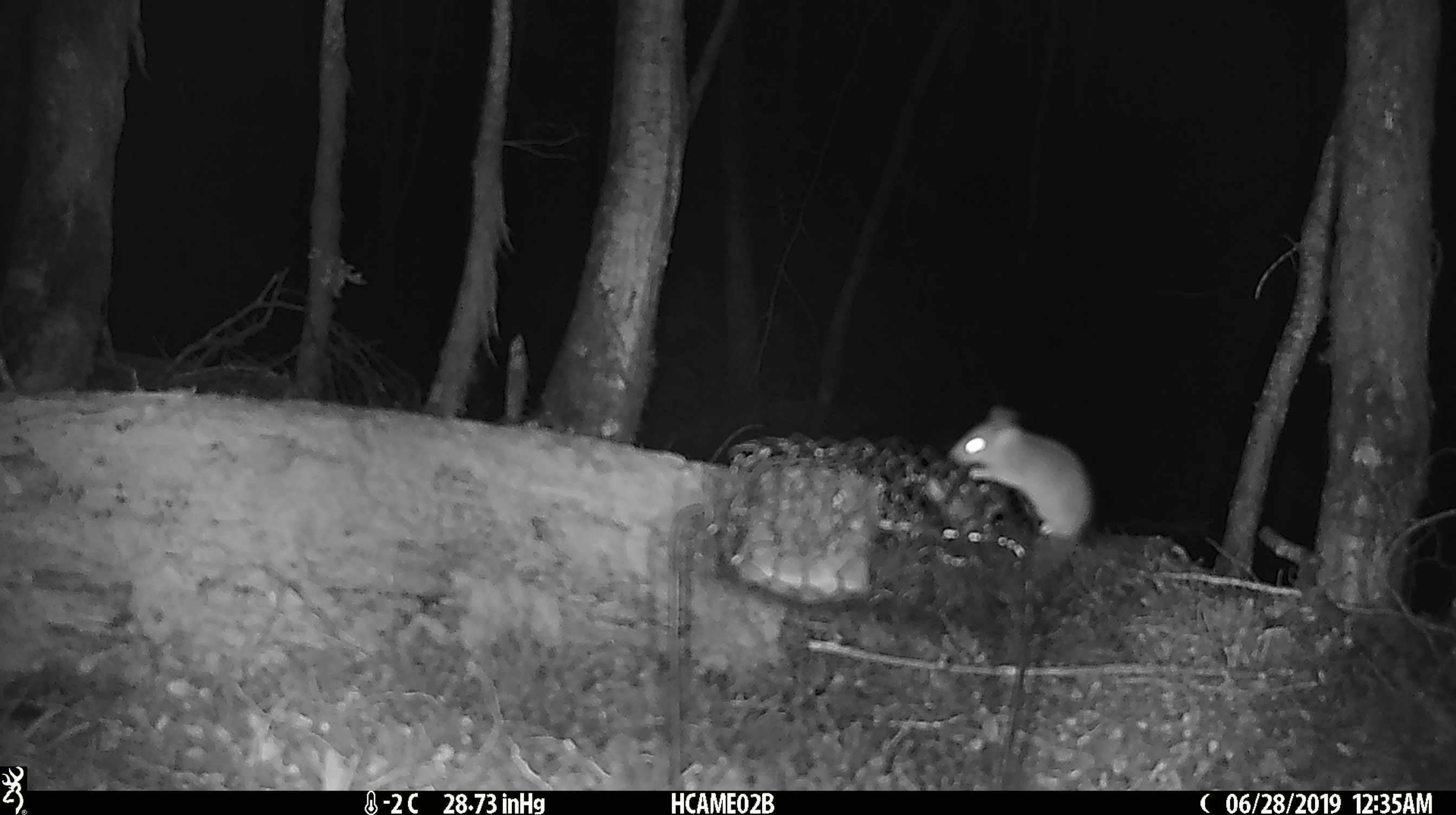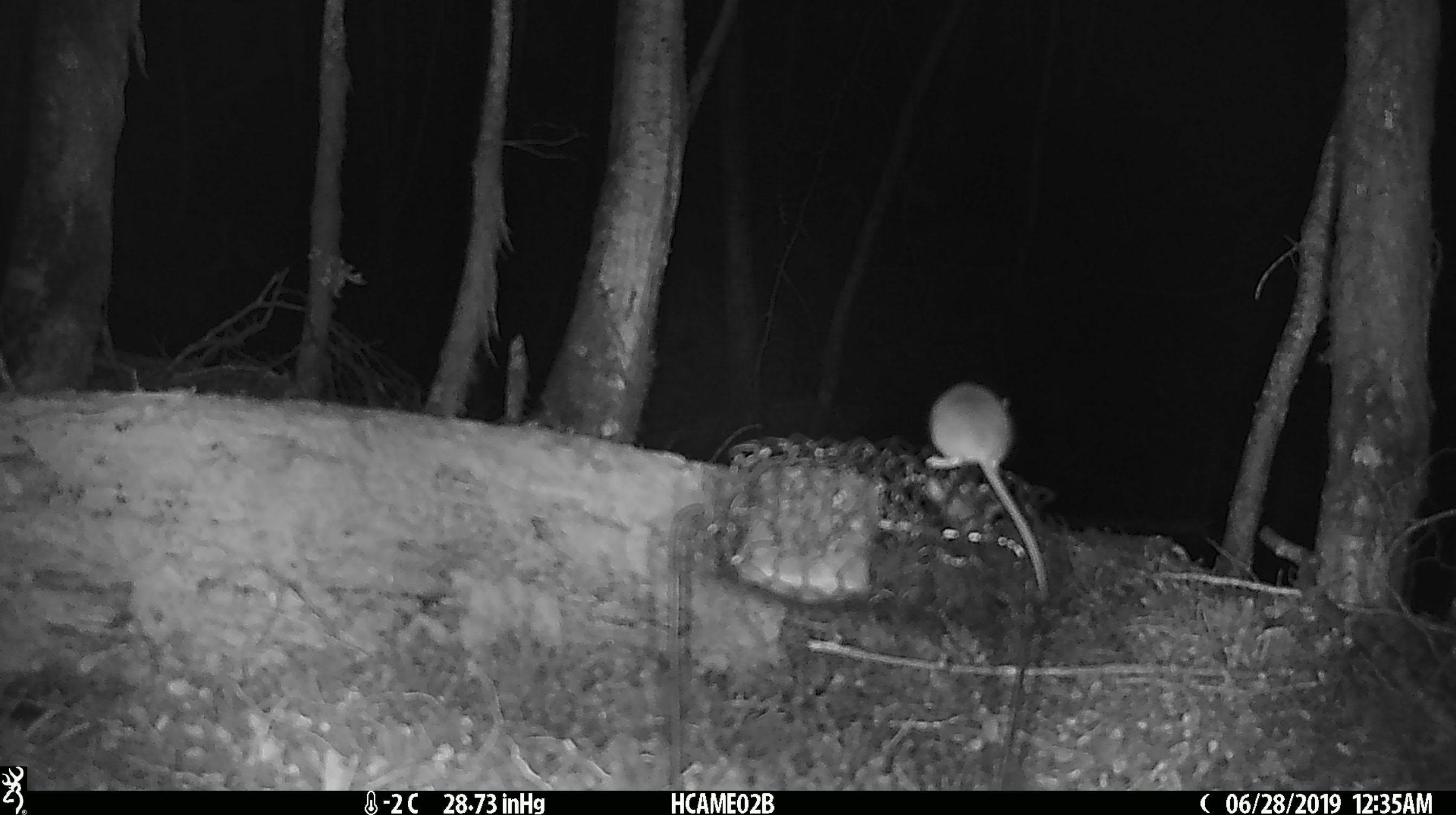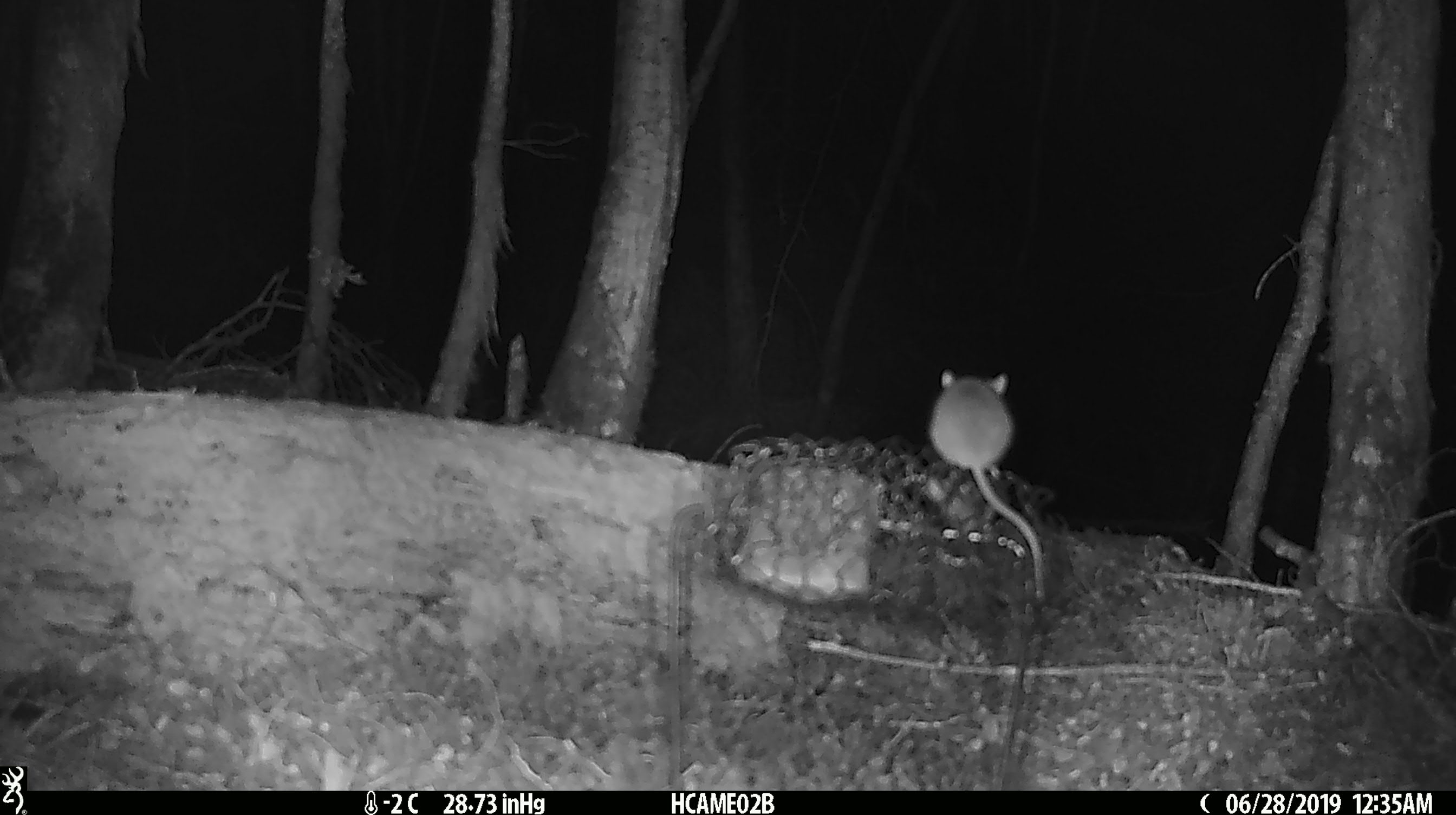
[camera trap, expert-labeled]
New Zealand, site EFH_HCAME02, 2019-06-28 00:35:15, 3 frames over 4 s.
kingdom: Animalia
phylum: Chordata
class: Mammalia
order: Rodentia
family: Muridae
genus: Mus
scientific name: Mus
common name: mouse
Mouse (Mus).